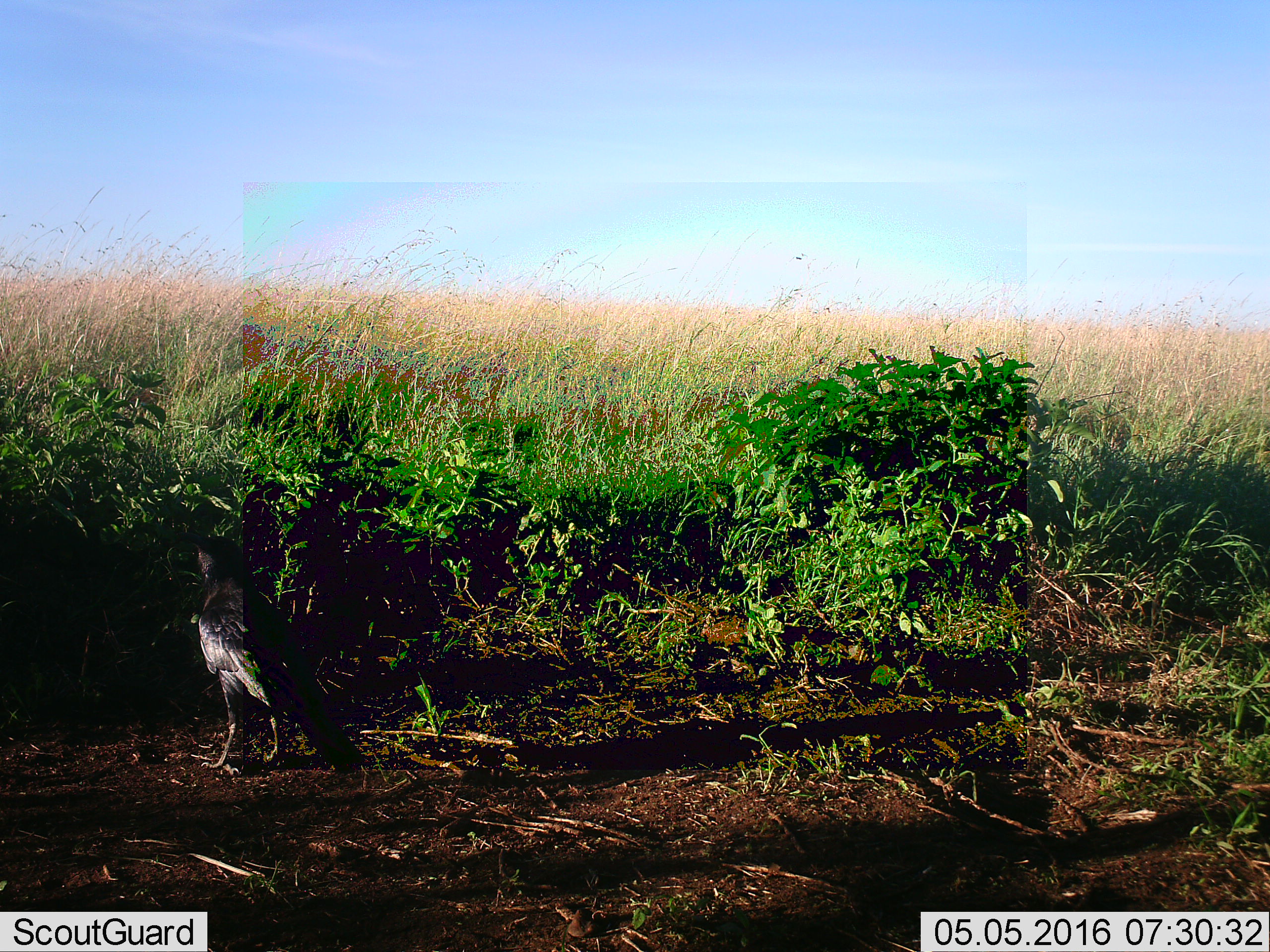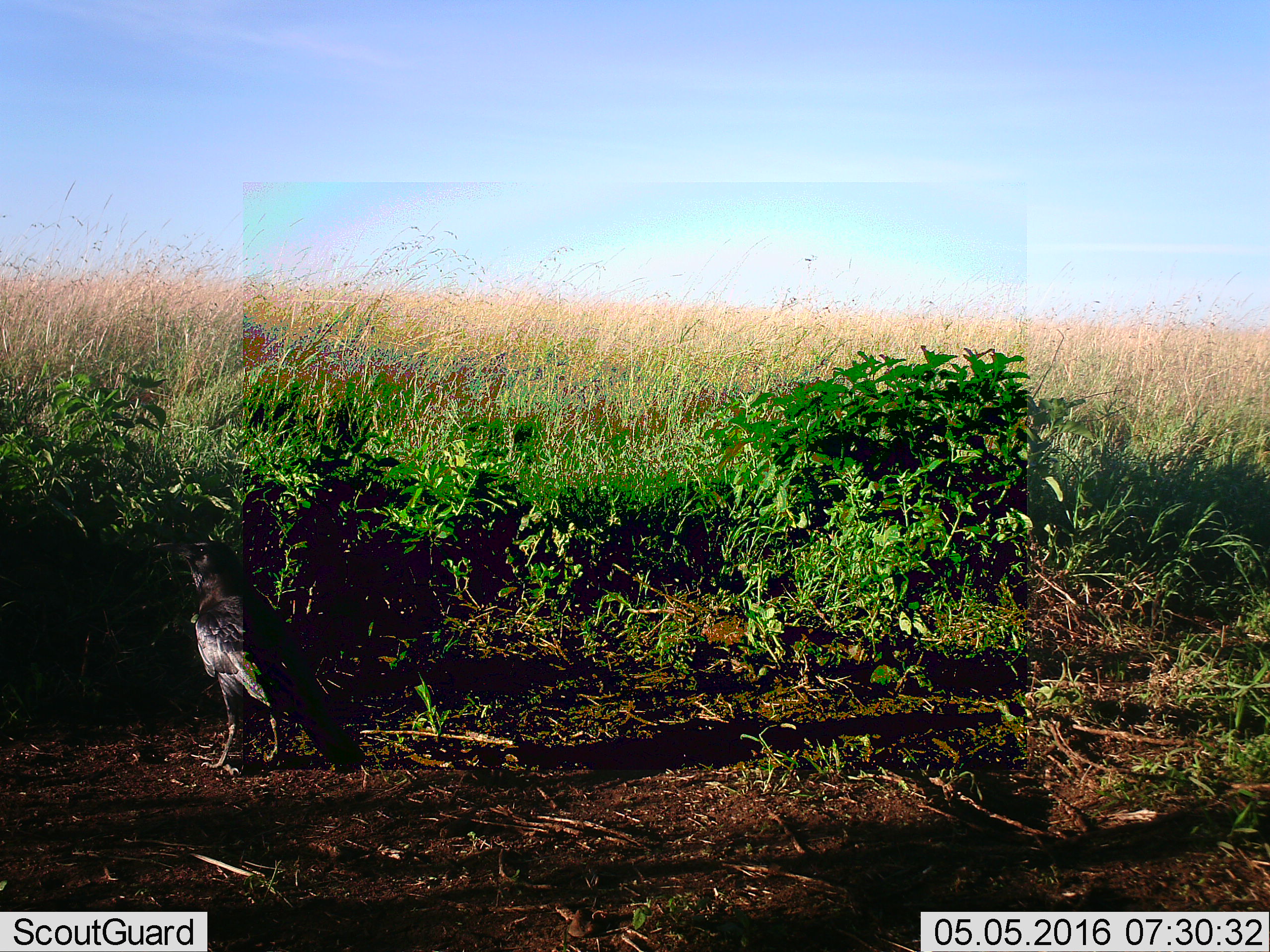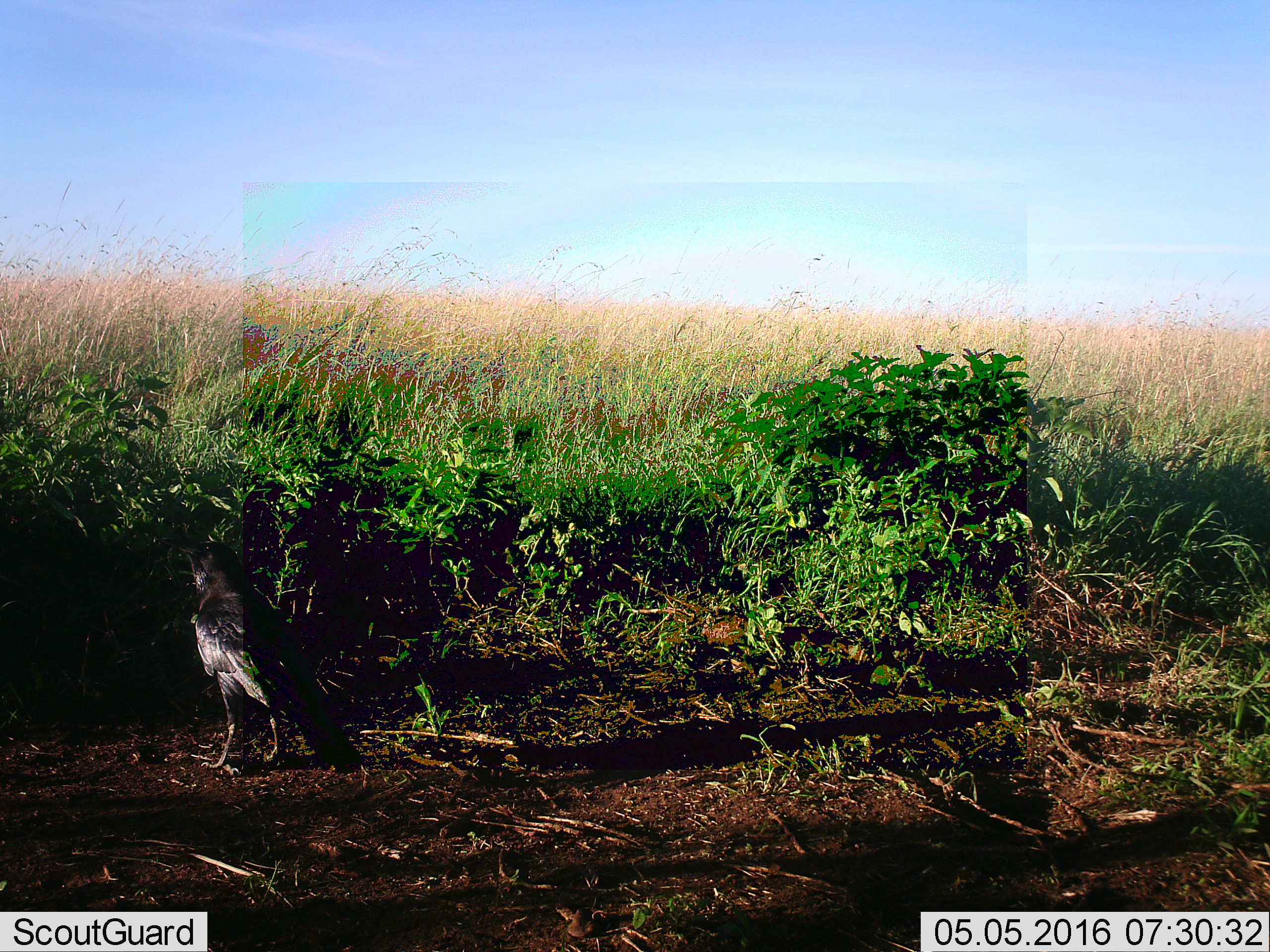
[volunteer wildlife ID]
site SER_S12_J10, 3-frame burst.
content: unidentified animal